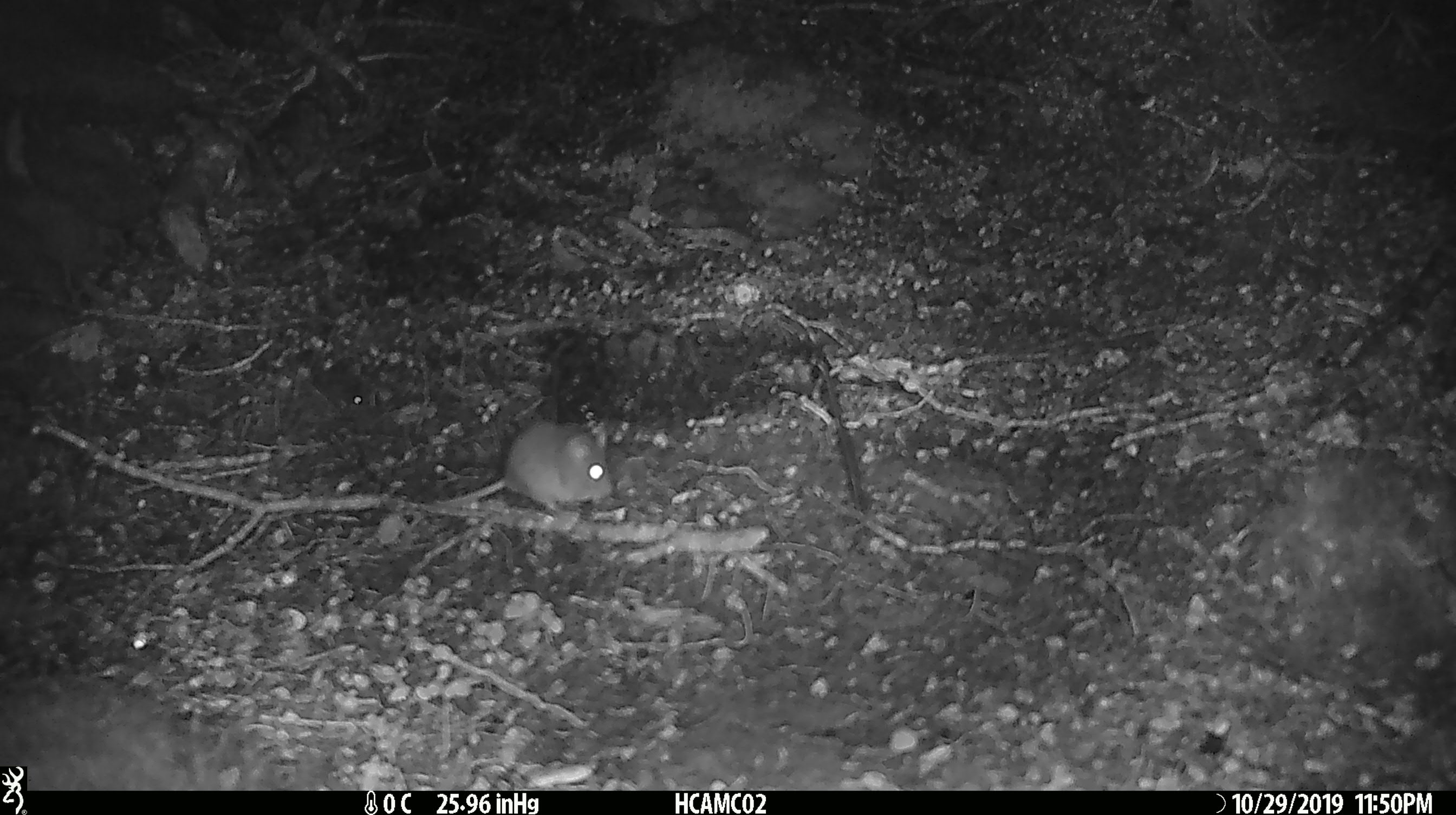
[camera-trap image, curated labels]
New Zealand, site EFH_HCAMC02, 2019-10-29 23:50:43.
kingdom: Animalia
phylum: Chordata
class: Mammalia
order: Rodentia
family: Muridae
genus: Mus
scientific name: Mus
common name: mouse